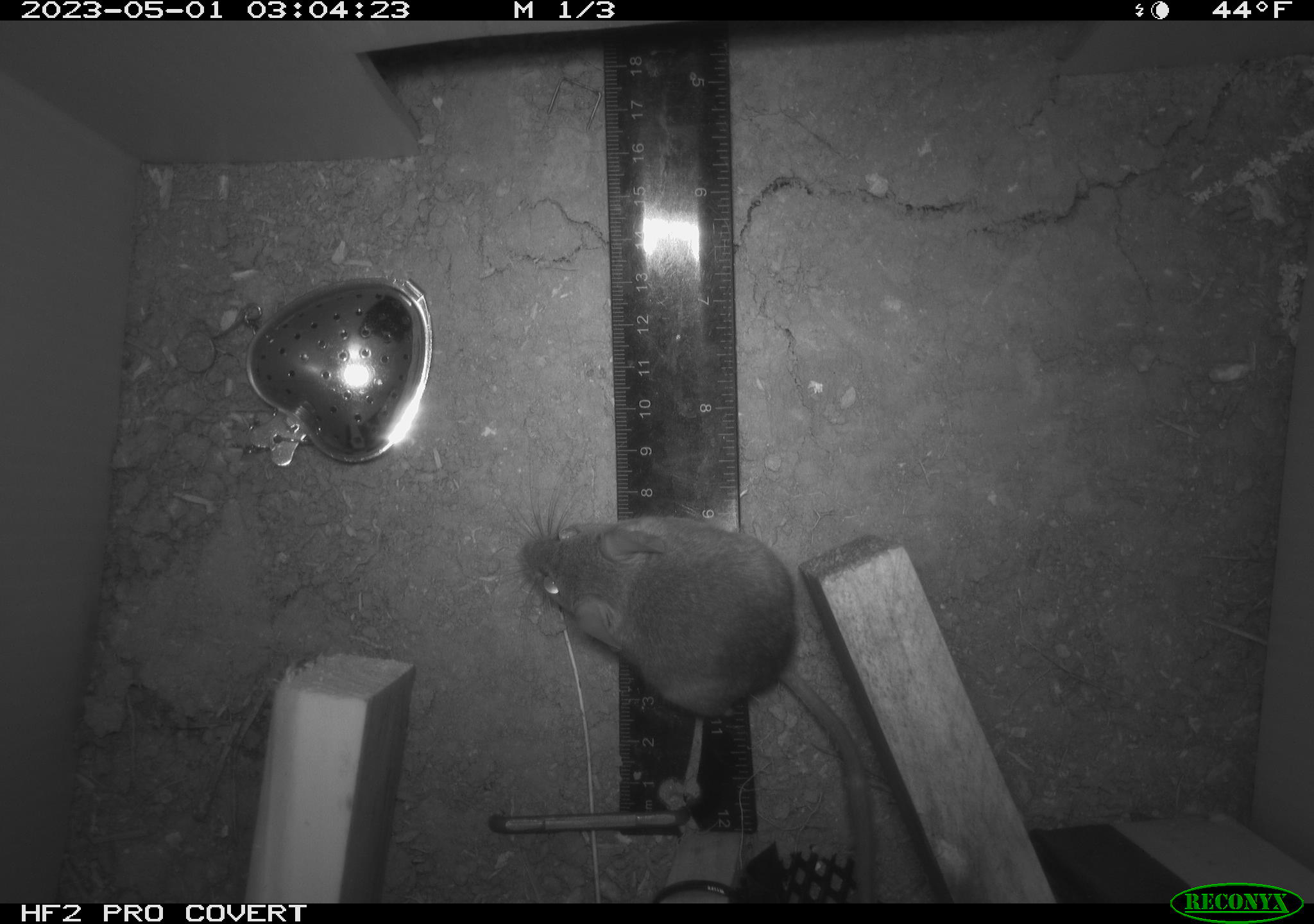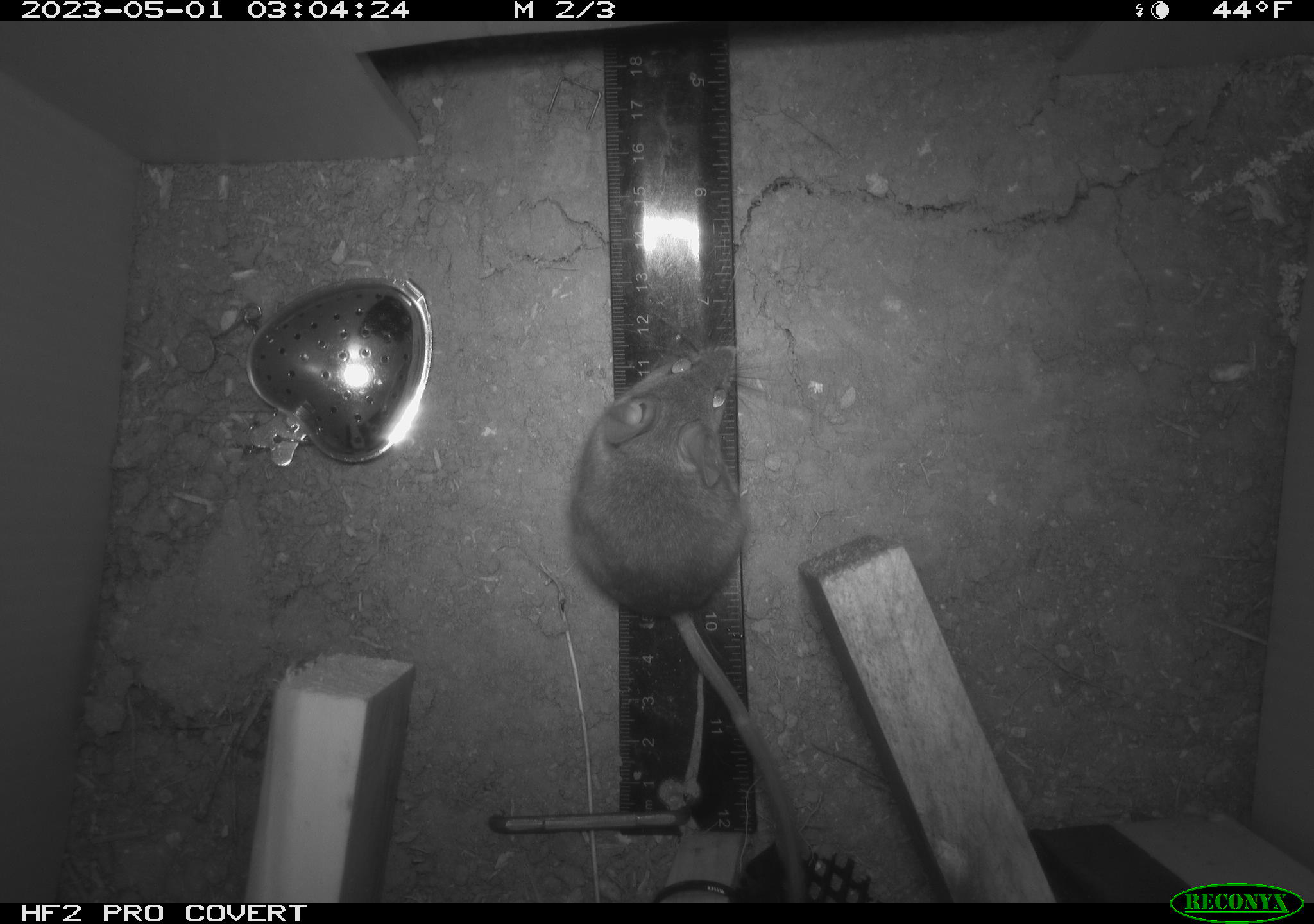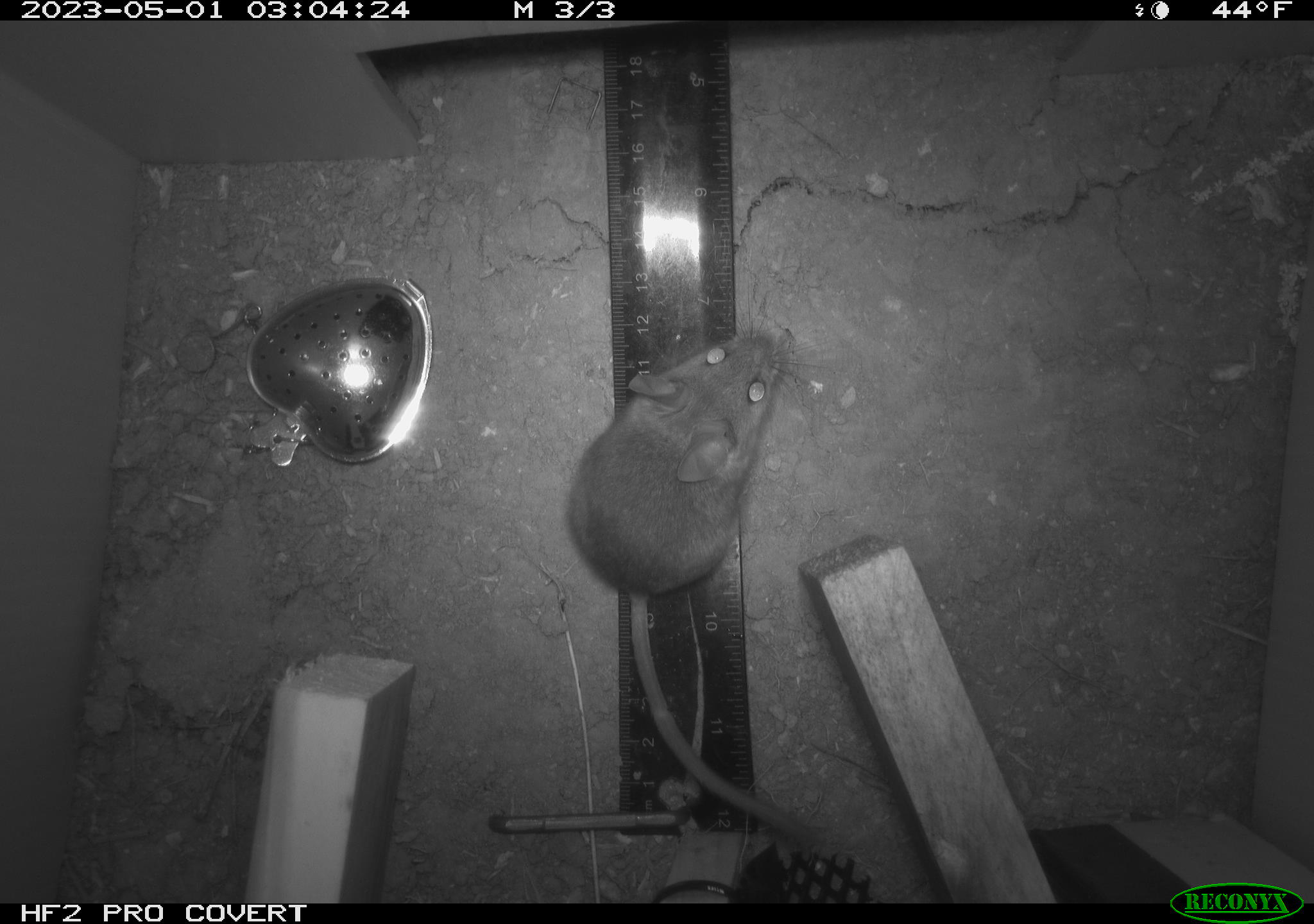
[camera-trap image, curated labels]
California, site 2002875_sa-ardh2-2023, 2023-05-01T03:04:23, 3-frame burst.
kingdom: Animalia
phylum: Chordata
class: Mammalia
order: Rodentia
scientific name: Rodentia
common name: mouse species